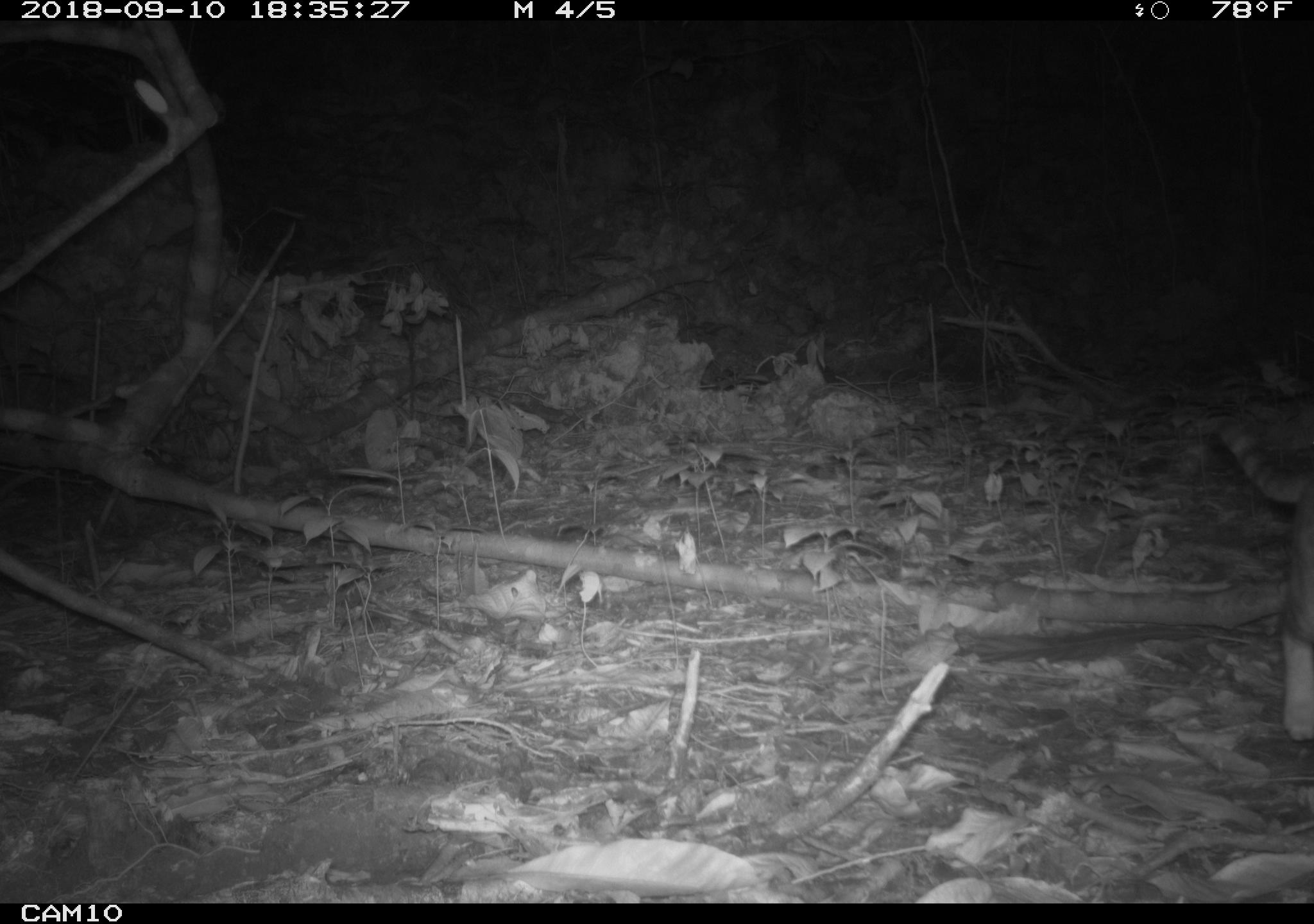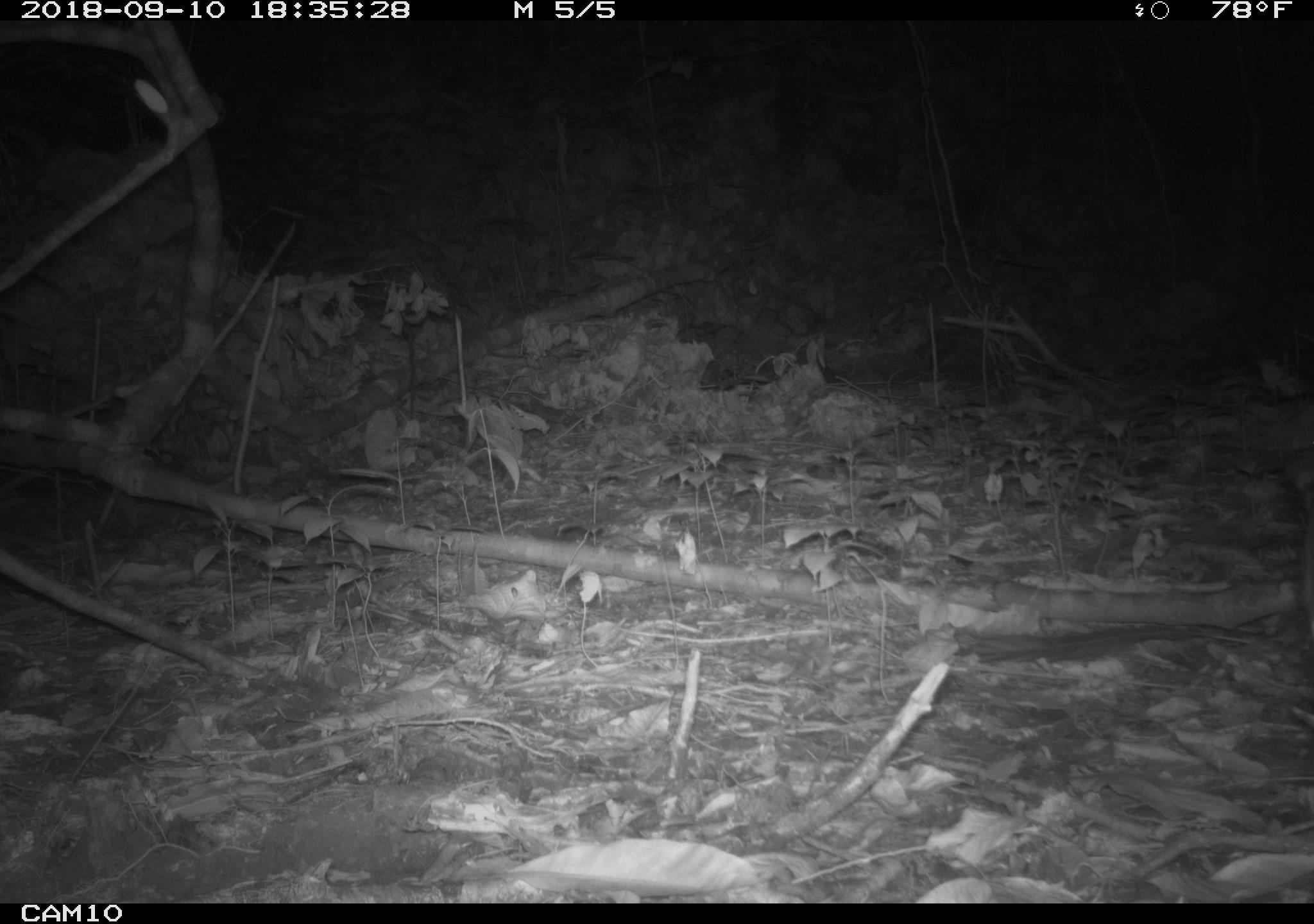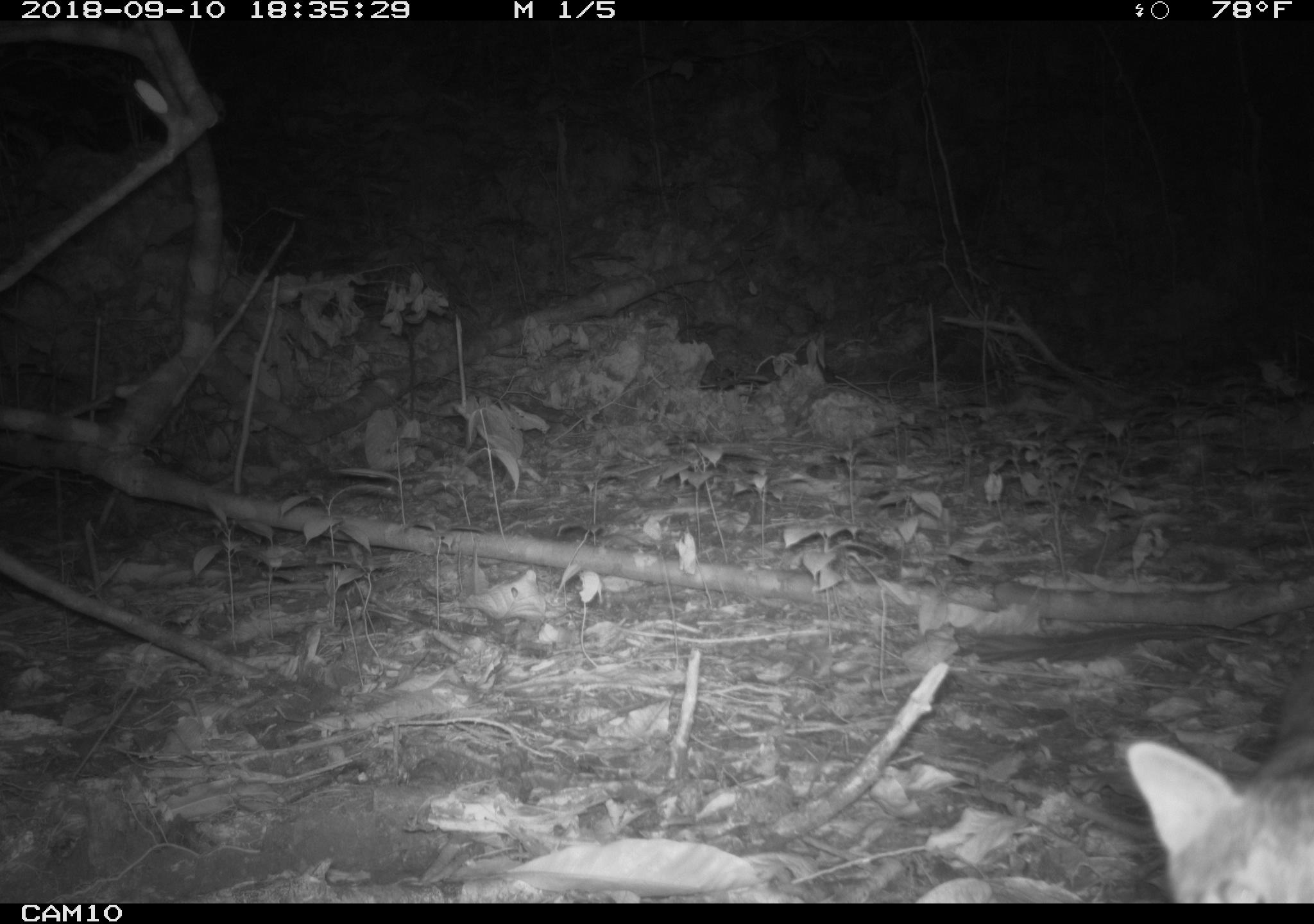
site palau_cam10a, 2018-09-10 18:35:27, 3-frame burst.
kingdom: Animalia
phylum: Chordata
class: Mammalia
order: Carnivora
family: Felidae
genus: Felis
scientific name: Felis catus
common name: cat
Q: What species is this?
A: Cat (Felis catus).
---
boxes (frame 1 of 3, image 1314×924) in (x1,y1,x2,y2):
cat: (1204,414,1313,745)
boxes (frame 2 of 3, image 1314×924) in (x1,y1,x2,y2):
cat: (1284,436,1314,643)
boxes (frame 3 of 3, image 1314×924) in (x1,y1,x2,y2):
cat: (1116,626,1313,902)